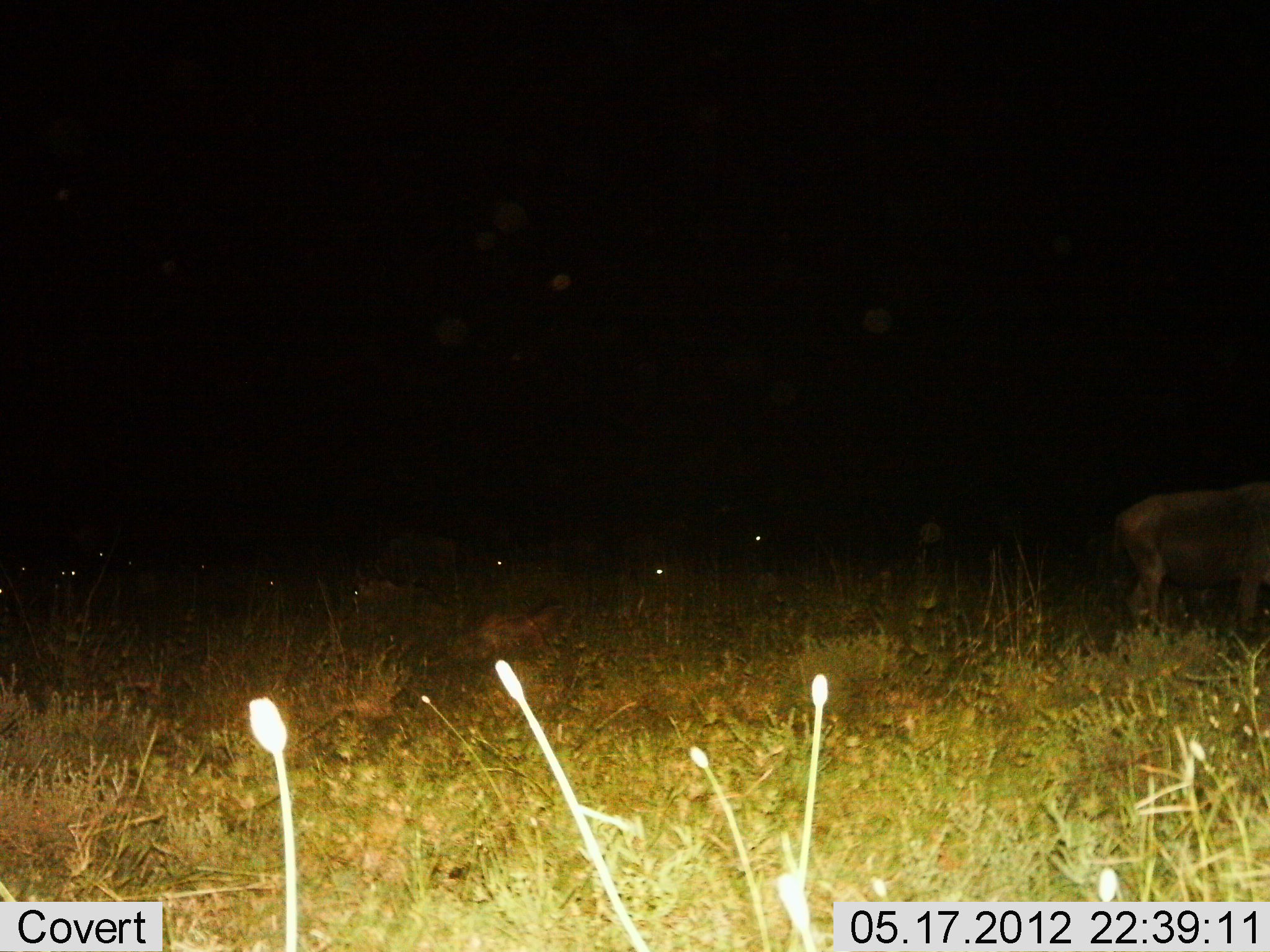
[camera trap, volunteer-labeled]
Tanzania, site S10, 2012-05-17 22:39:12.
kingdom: Animalia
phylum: Chordata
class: Mammalia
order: Artiodactyla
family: Bovidae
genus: Connochaetes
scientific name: Connochaetes taurinus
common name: blue wildebeest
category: wildebeest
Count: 5.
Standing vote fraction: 90%.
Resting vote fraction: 50%.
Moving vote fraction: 10%.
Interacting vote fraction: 0%.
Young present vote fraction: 0%.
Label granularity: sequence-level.